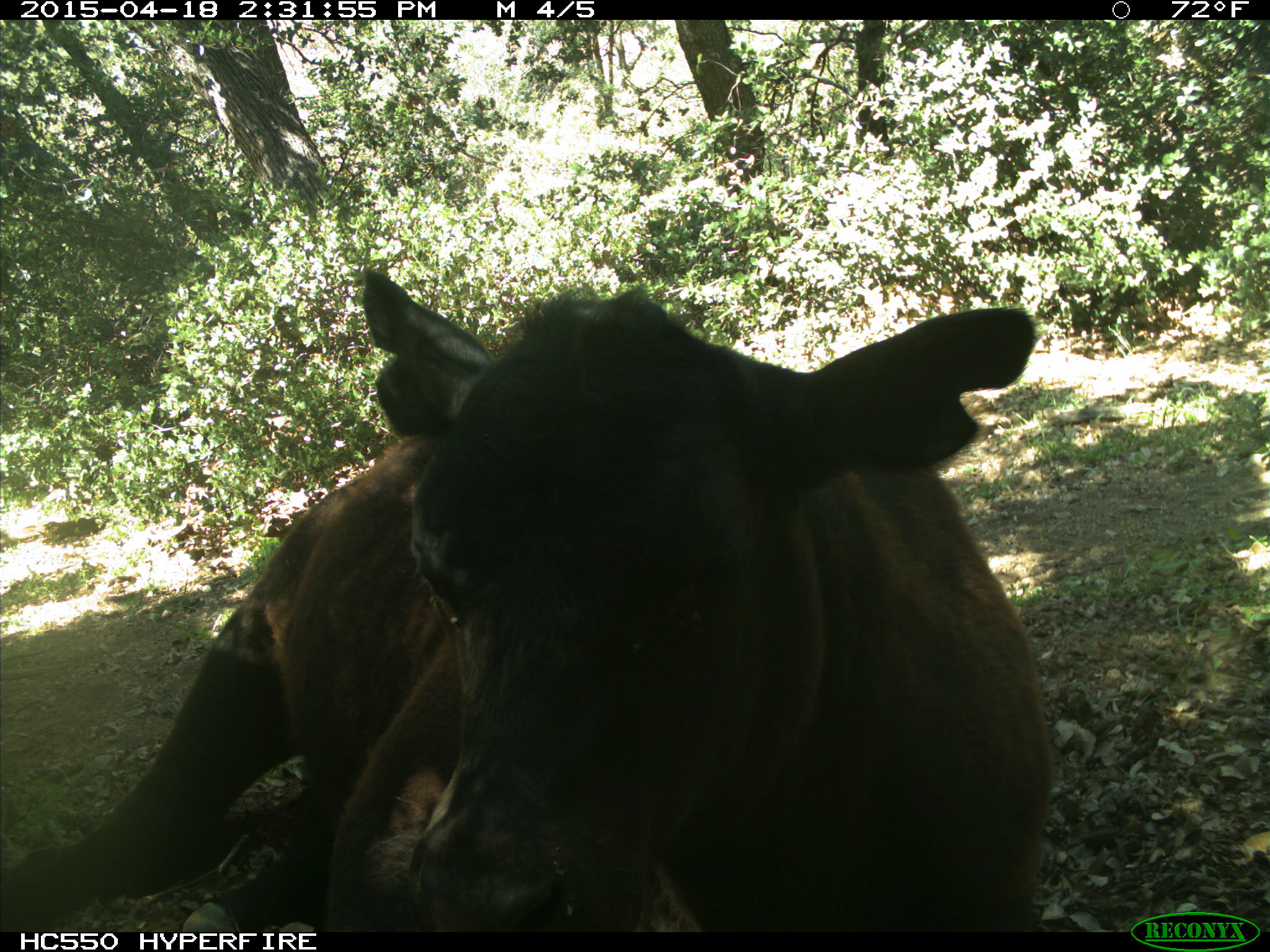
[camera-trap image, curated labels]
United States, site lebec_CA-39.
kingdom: Animalia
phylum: Chordata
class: Mammalia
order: Artiodactyla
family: Bovidae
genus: Bos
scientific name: Bos taurus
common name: domestic cow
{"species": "Bos taurus (domestic cow)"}